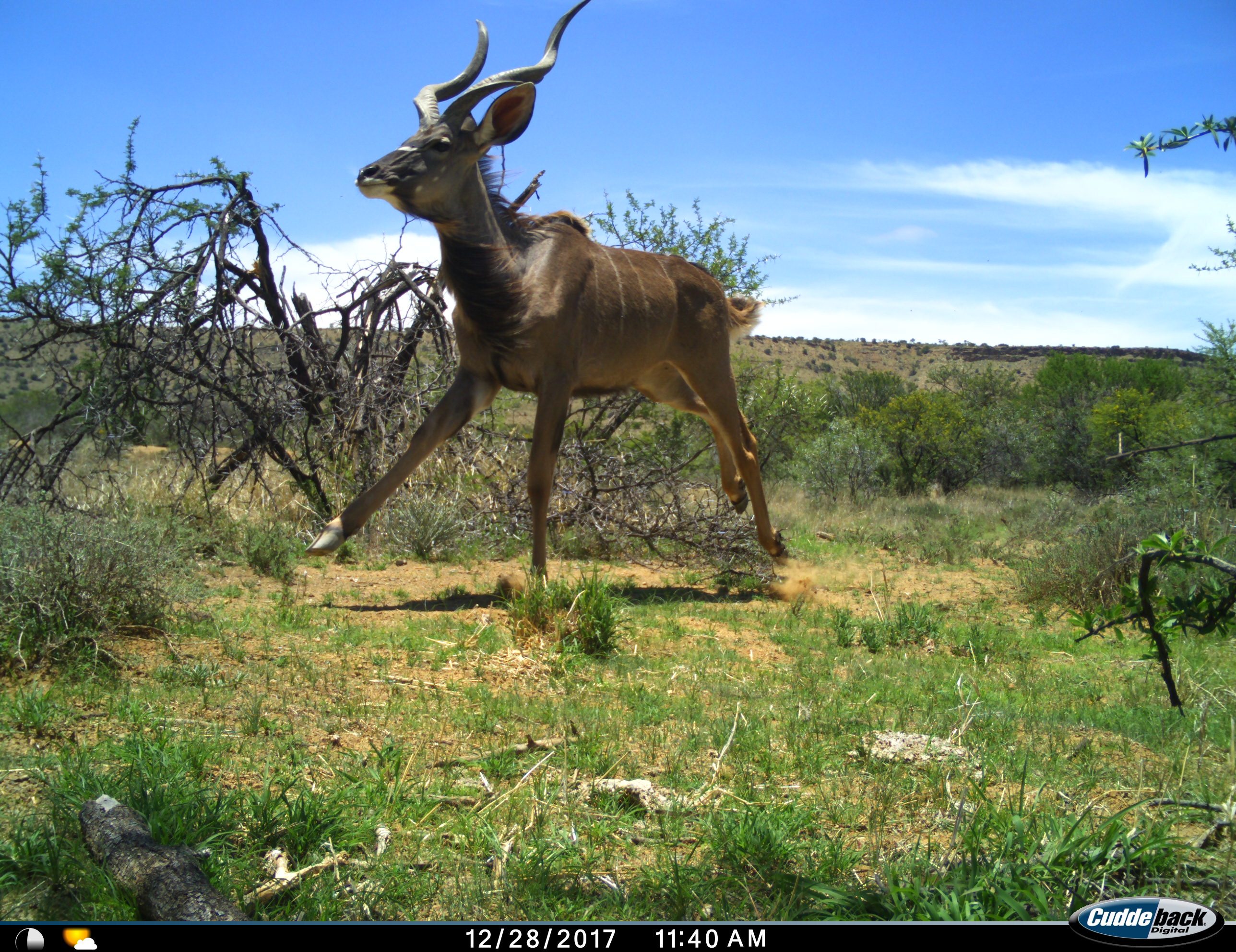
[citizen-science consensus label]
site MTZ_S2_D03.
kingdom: Animalia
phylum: Chordata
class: Mammalia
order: Artiodactyla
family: Bovidae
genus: Tragelaphus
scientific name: Tragelaphus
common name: kudu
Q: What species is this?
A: Kudu (Tragelaphus).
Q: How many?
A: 1.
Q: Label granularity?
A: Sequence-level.